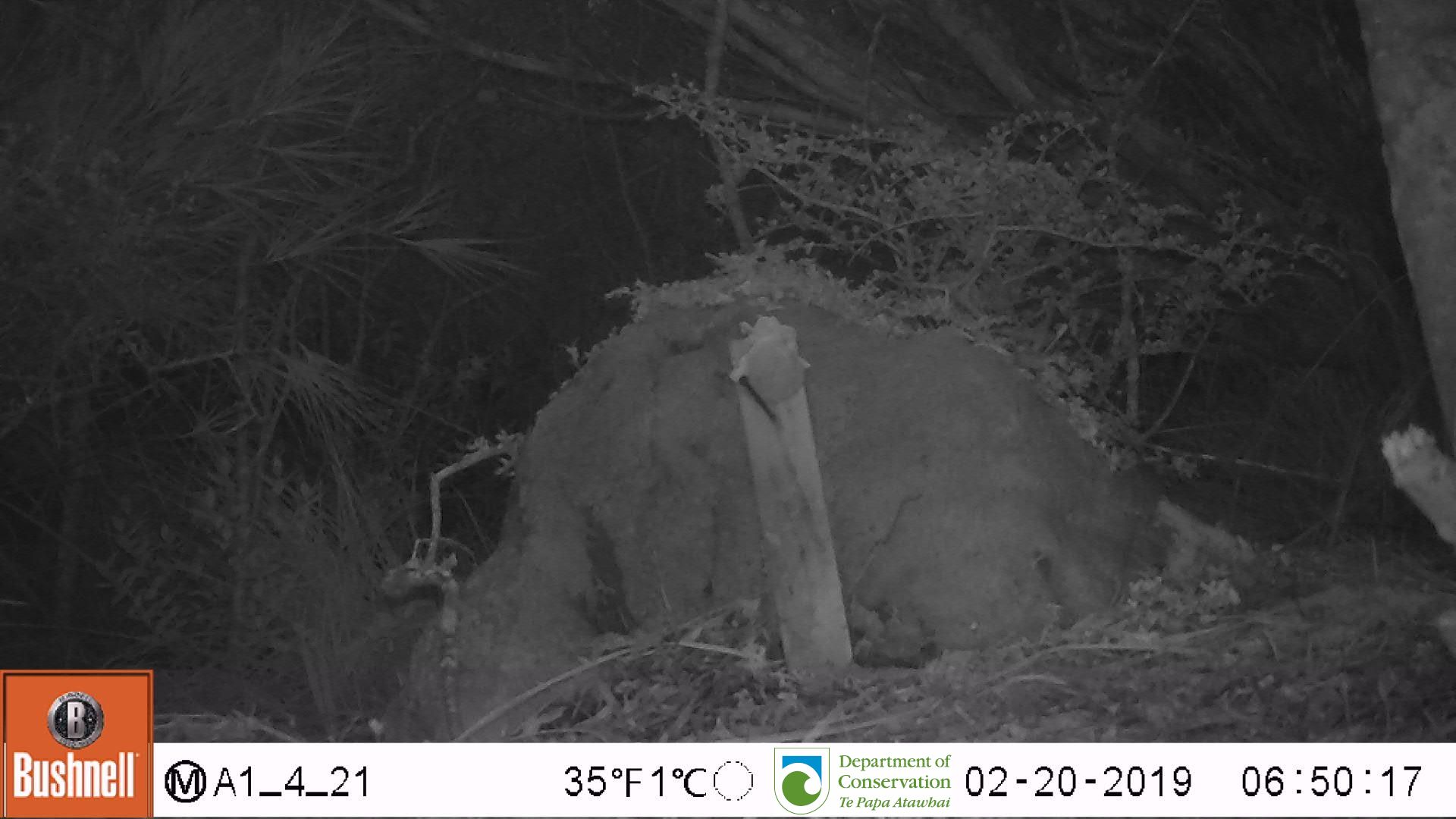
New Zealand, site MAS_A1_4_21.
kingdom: Animalia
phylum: Chordata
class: Mammalia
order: Rodentia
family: Muridae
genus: Mus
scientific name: Mus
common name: mouse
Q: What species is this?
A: Mouse (Mus).